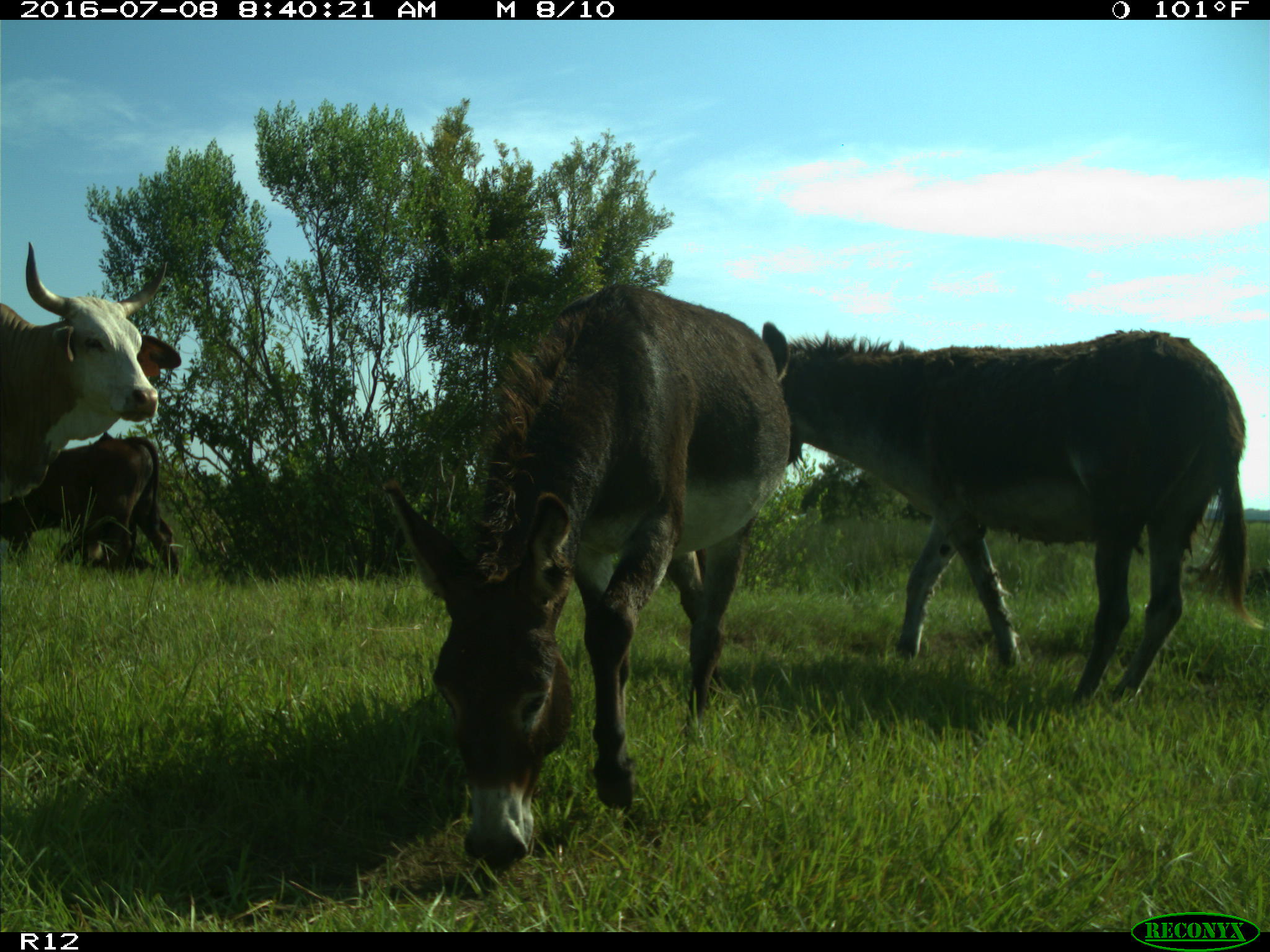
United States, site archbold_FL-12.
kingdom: Animalia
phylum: Chordata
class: Mammalia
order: Artiodactyla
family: Bovidae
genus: Bos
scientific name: Bos taurus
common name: domestic cow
Bos taurus (domestic cow).